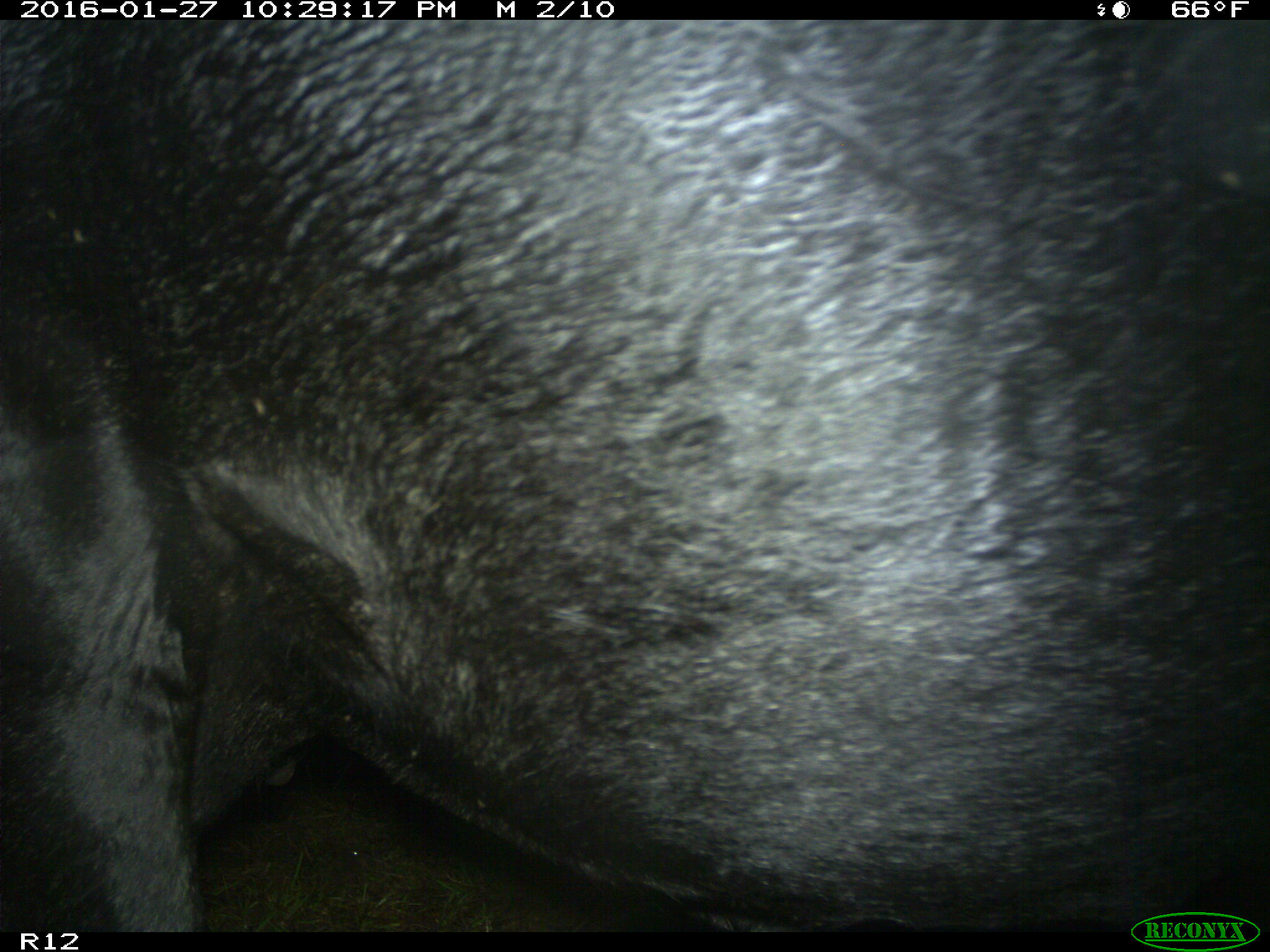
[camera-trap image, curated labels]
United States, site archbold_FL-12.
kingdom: Animalia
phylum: Chordata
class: Mammalia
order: Artiodactyla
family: Bovidae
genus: Bos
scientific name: Bos taurus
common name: domestic cow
Bos taurus (domestic cow).